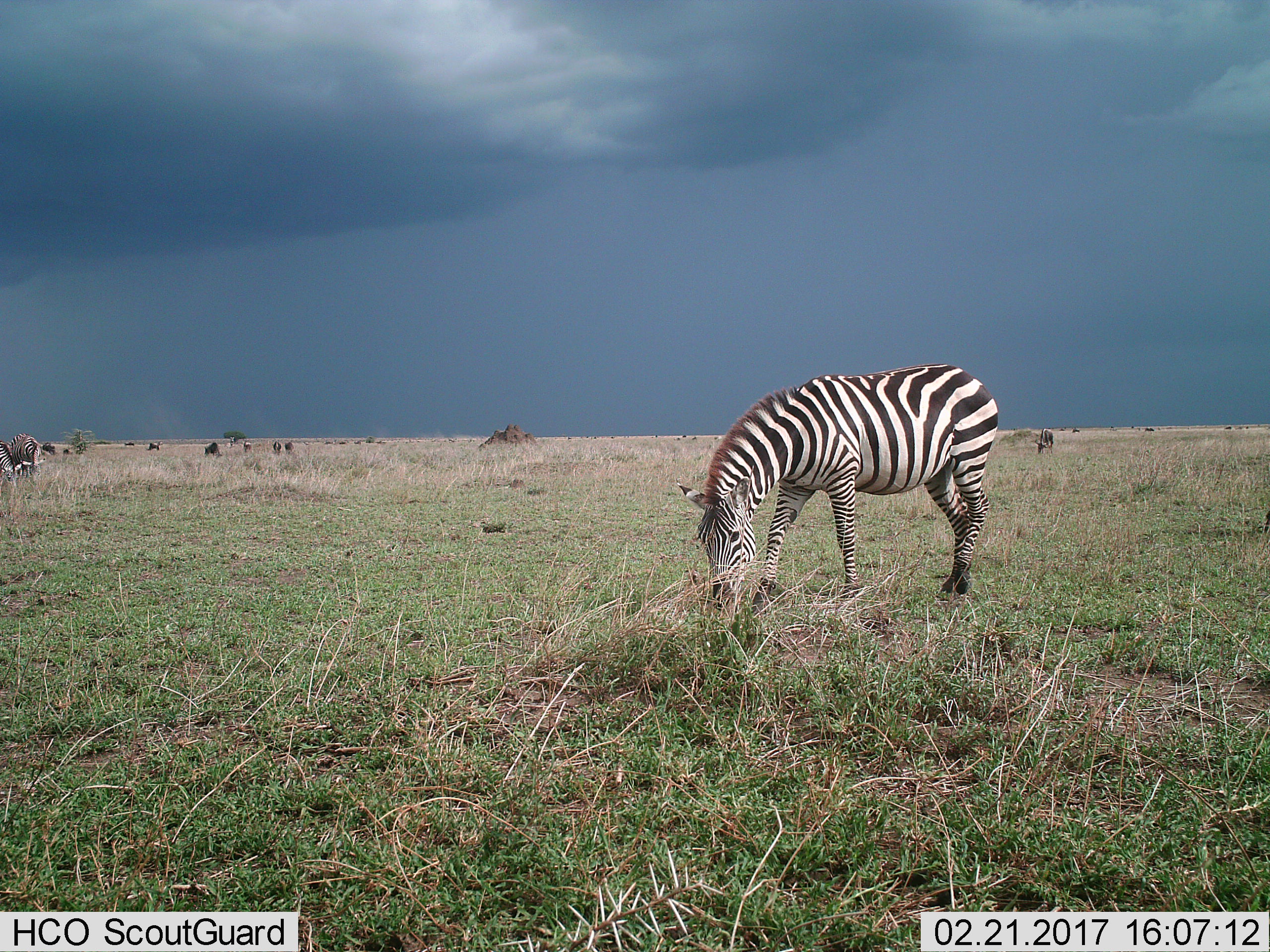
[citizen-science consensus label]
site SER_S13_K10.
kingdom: Animalia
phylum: Chordata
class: Mammalia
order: Perissodactyla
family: Equidae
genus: Equus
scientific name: Equus quagga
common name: plains zebra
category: zebraplains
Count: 3.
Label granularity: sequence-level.